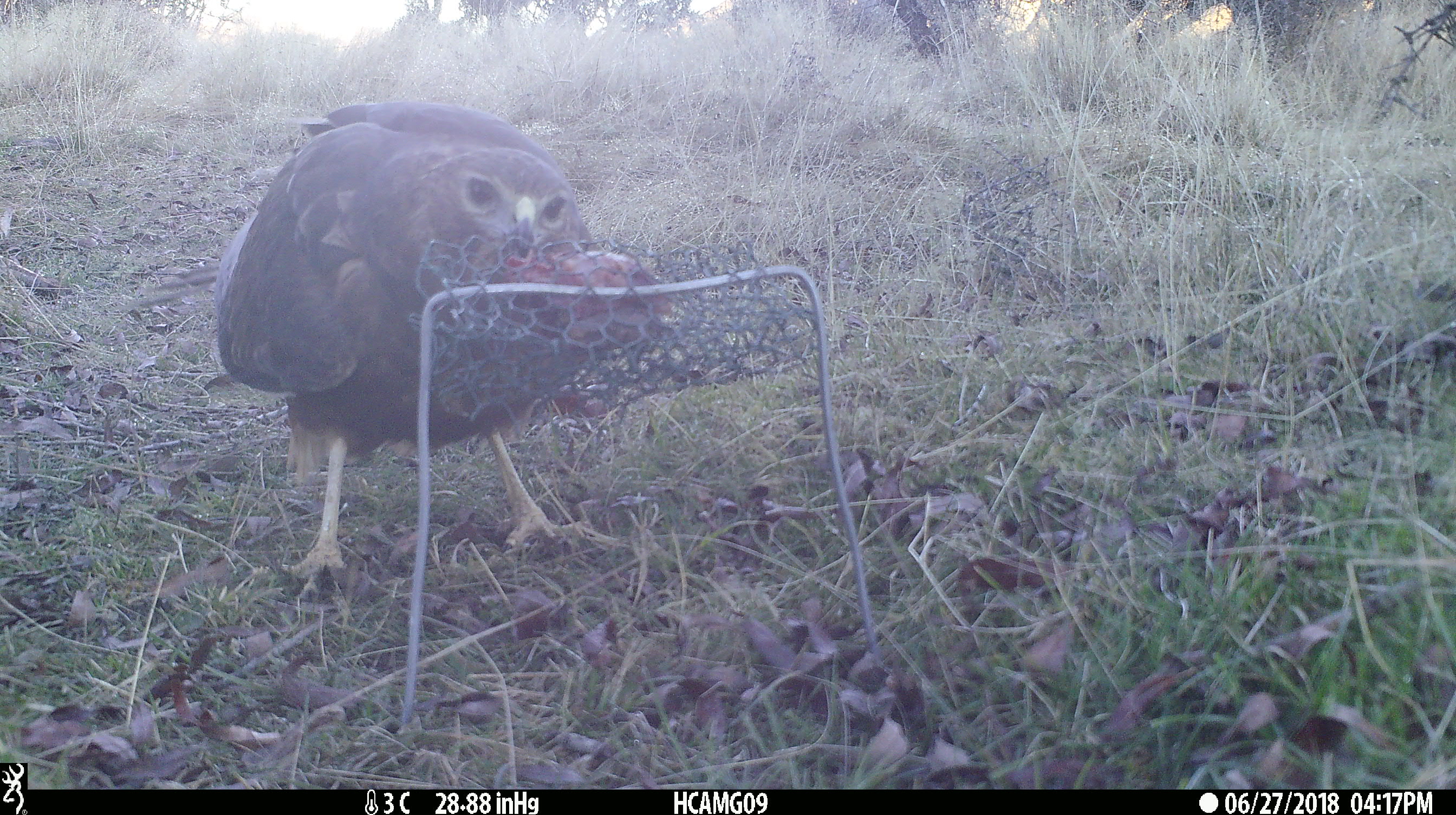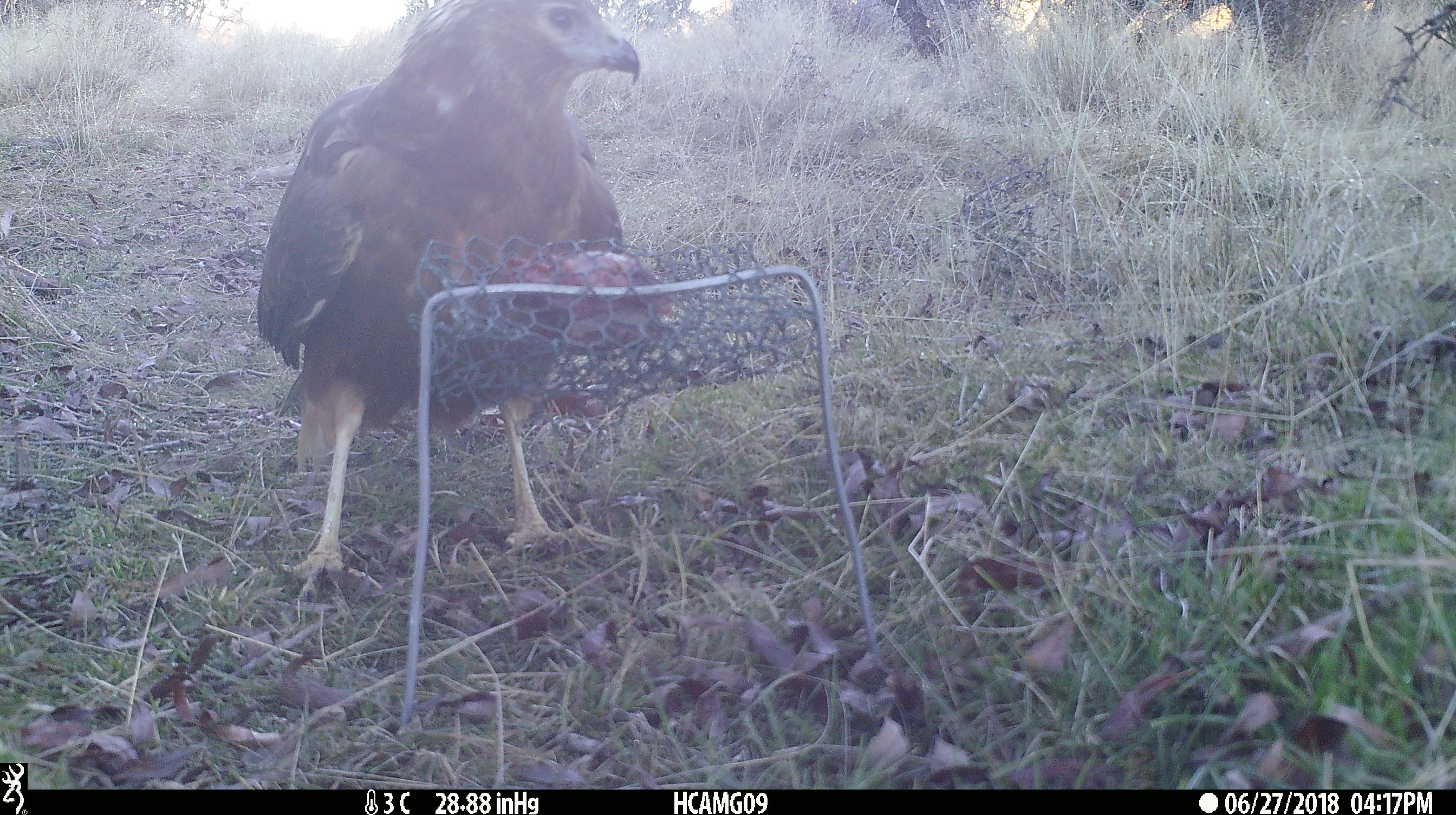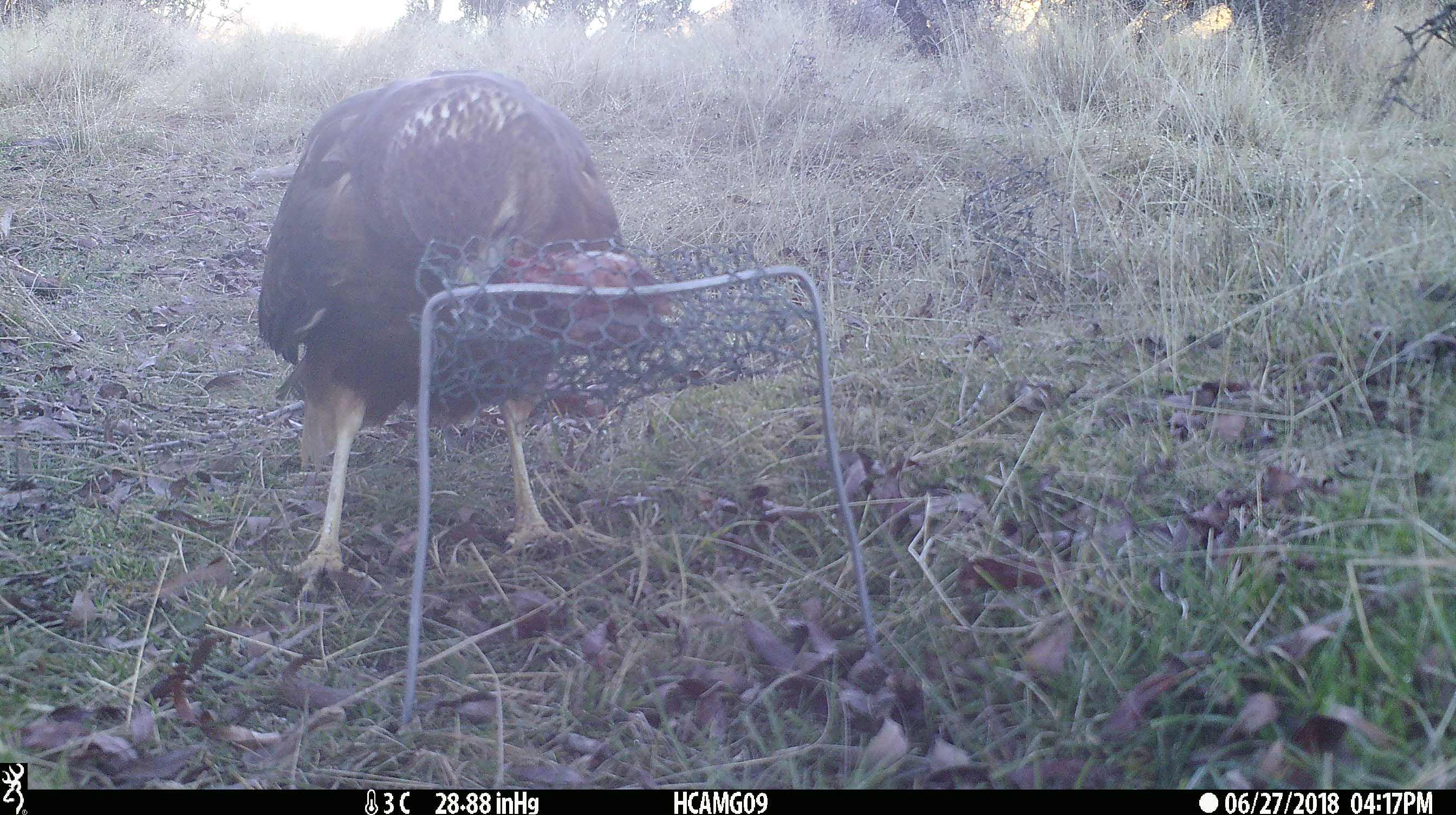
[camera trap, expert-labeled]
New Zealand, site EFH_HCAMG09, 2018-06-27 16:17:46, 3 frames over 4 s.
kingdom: Animalia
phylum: Chordata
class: Aves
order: Accipitriformes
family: Accipitridae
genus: Circus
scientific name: Circus approximans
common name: swamp harrier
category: harrier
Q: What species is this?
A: Harrier (swamp harrier) (Circus approximans).